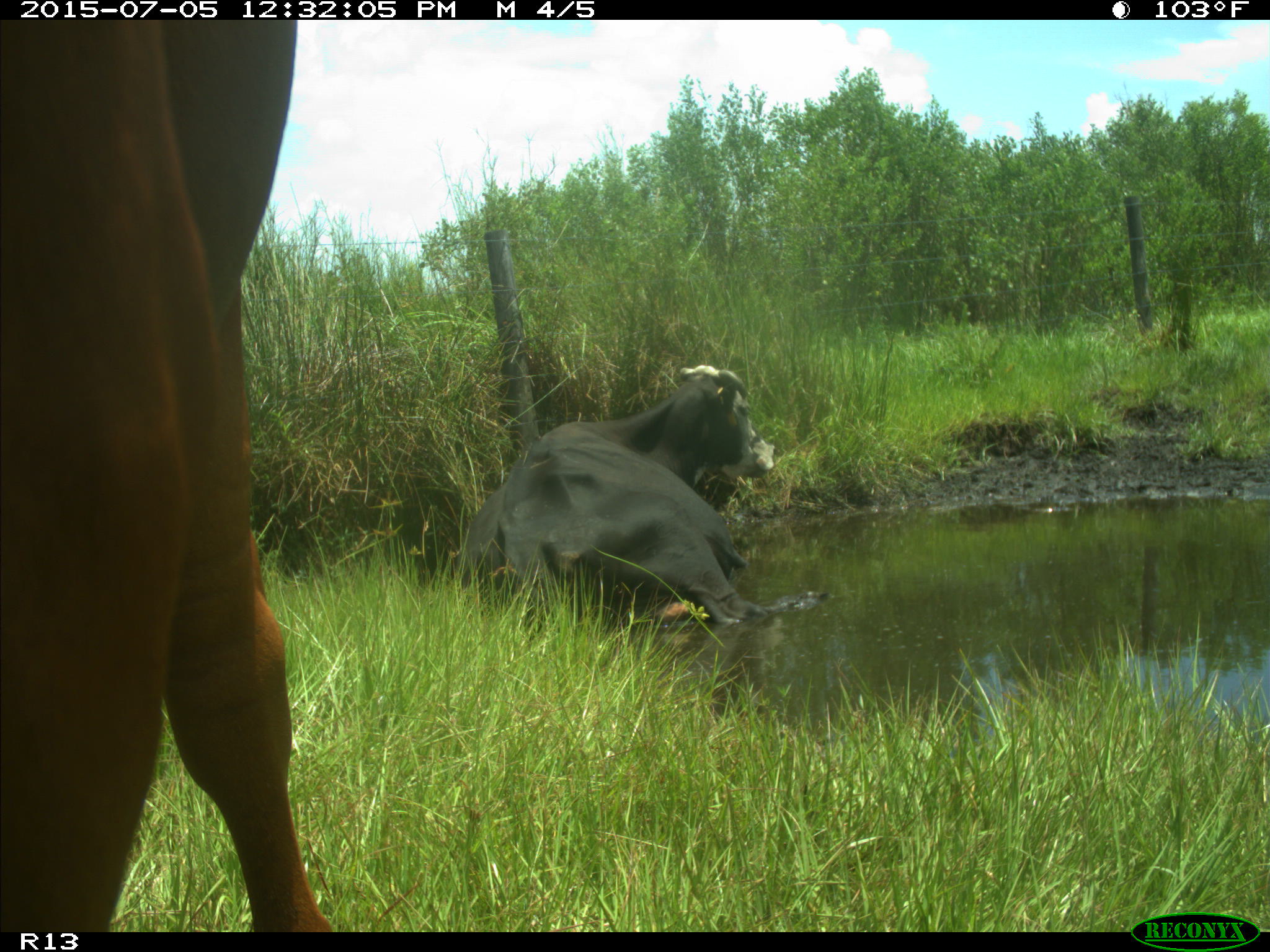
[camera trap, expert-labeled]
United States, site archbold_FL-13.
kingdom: Animalia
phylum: Chordata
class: Mammalia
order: Artiodactyla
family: Bovidae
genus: Bos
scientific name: Bos taurus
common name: domestic cow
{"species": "Bos taurus (domestic cow)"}